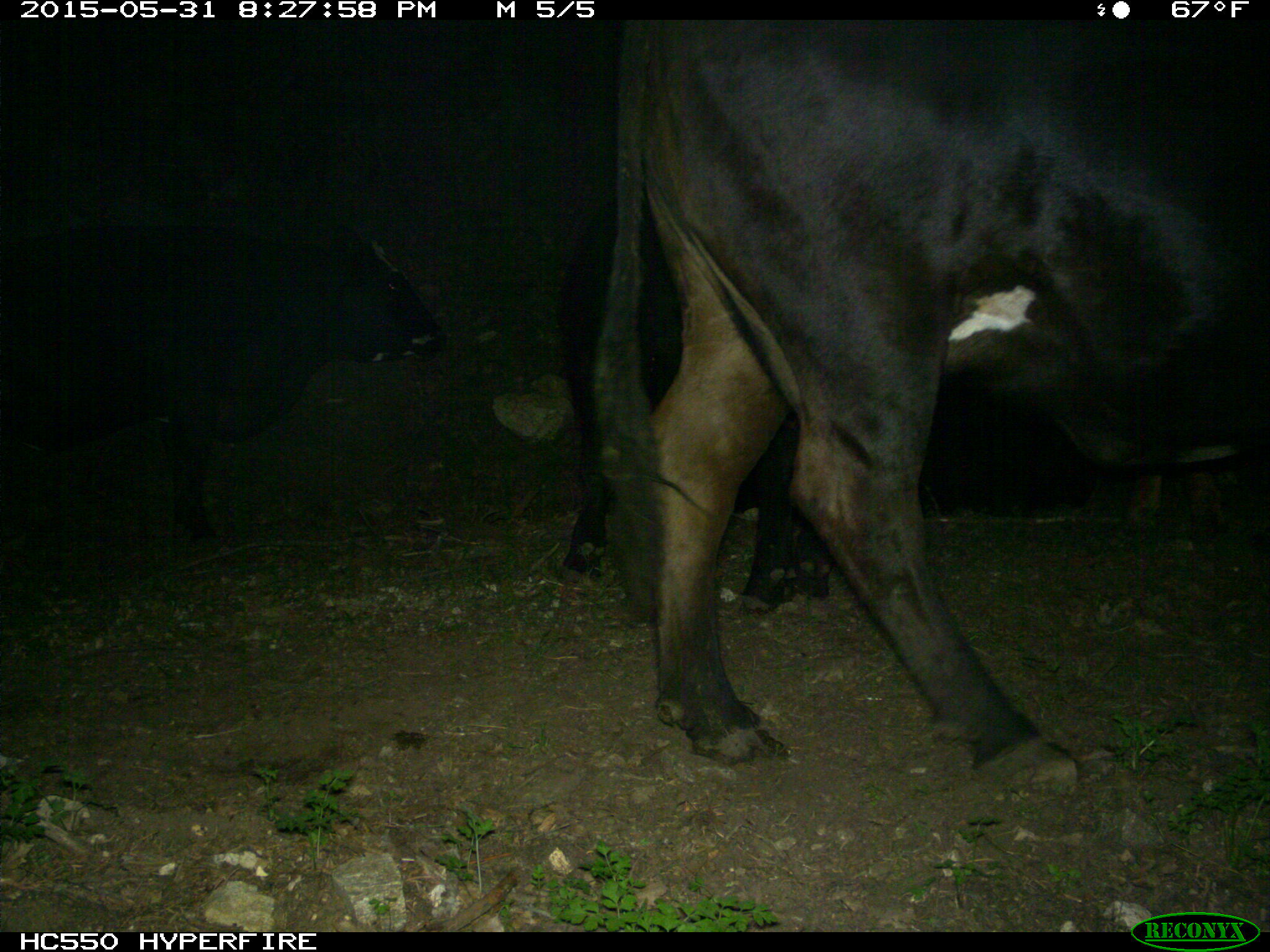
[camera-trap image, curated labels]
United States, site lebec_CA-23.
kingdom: Animalia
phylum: Chordata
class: Mammalia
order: Artiodactyla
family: Bovidae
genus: Bos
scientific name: Bos taurus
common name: domestic cow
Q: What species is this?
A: Bos taurus (domestic cow).